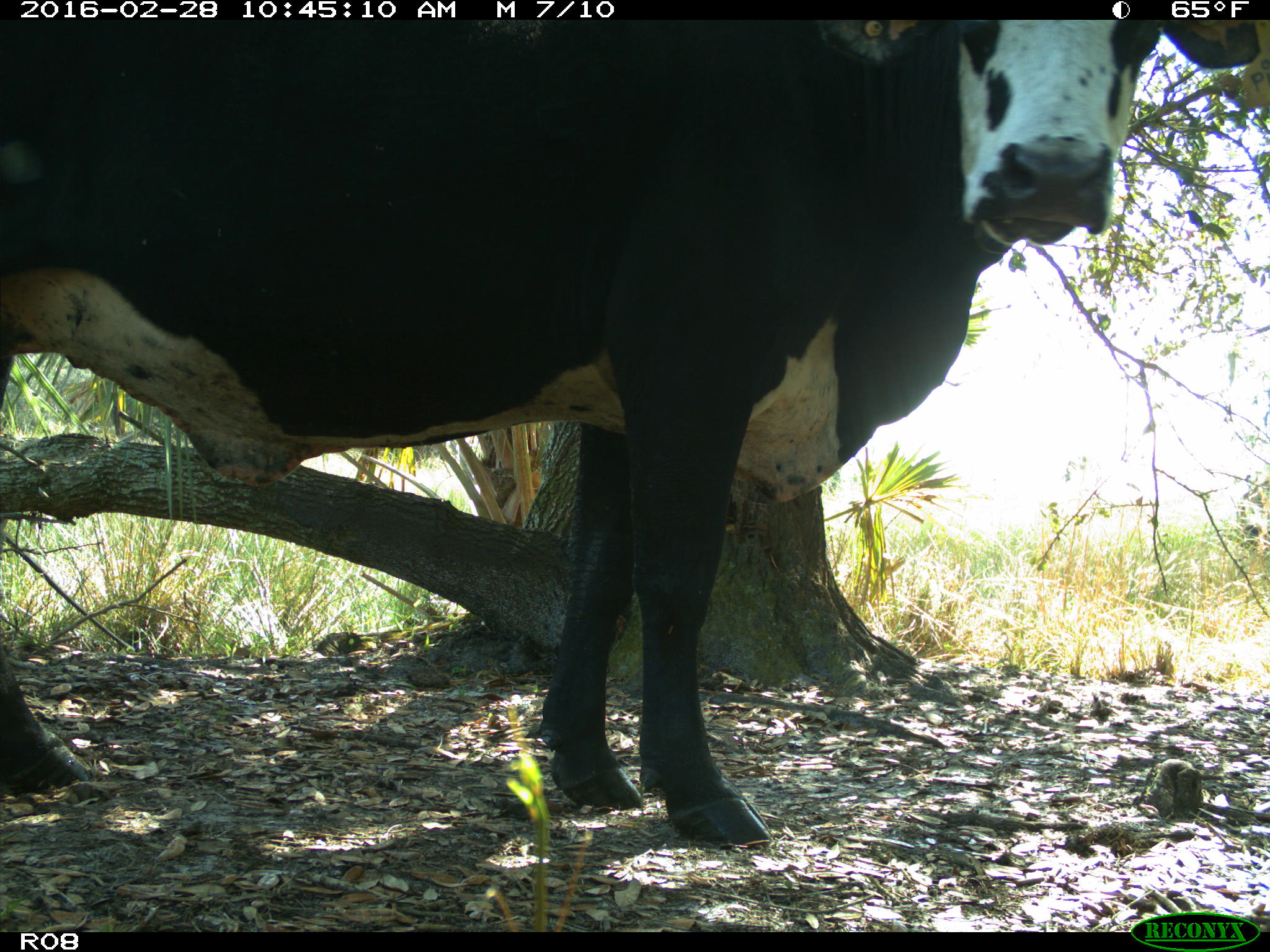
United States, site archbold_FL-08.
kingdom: Animalia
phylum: Chordata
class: Mammalia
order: Artiodactyla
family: Bovidae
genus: Bos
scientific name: Bos taurus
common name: domestic cow